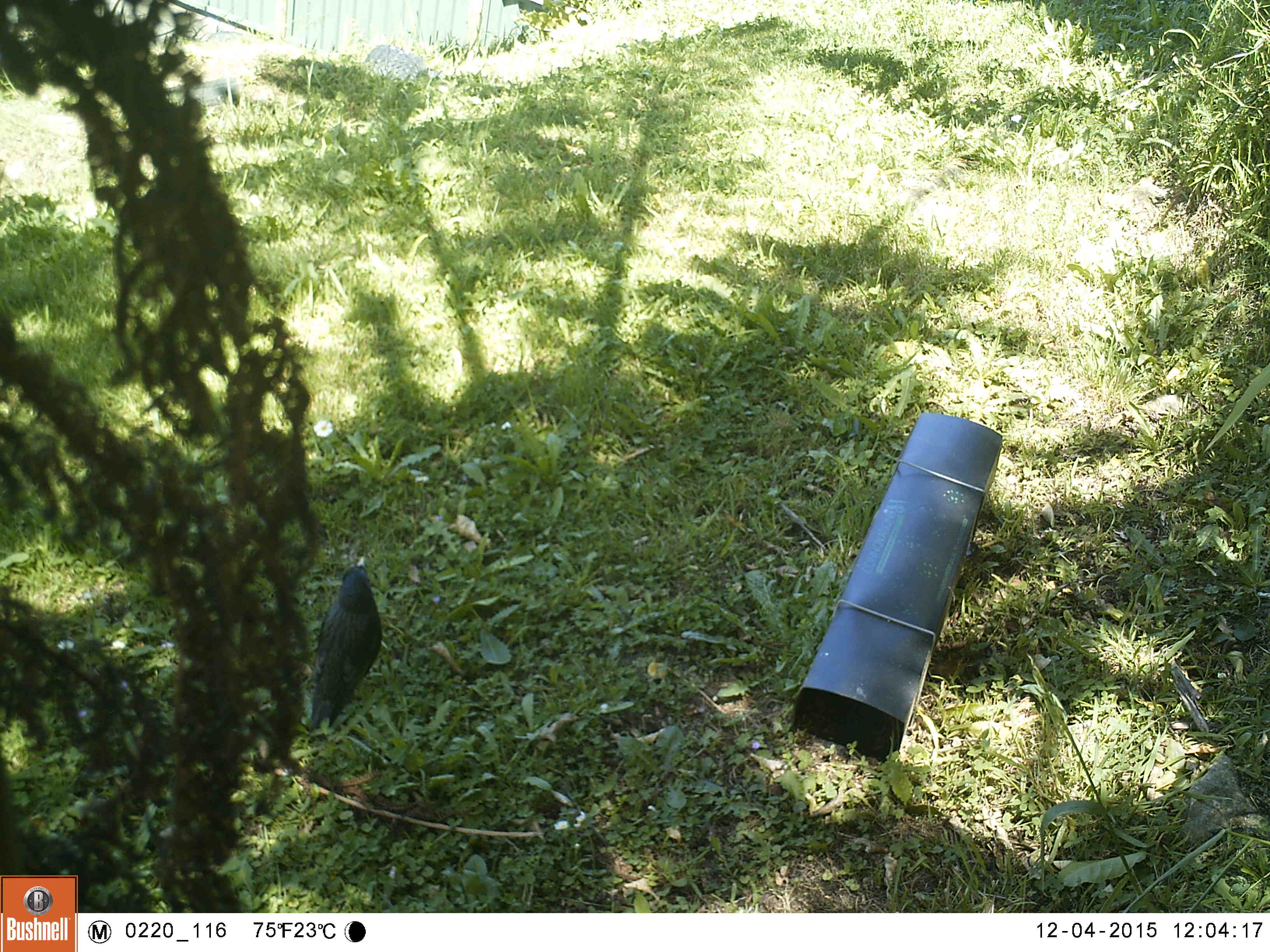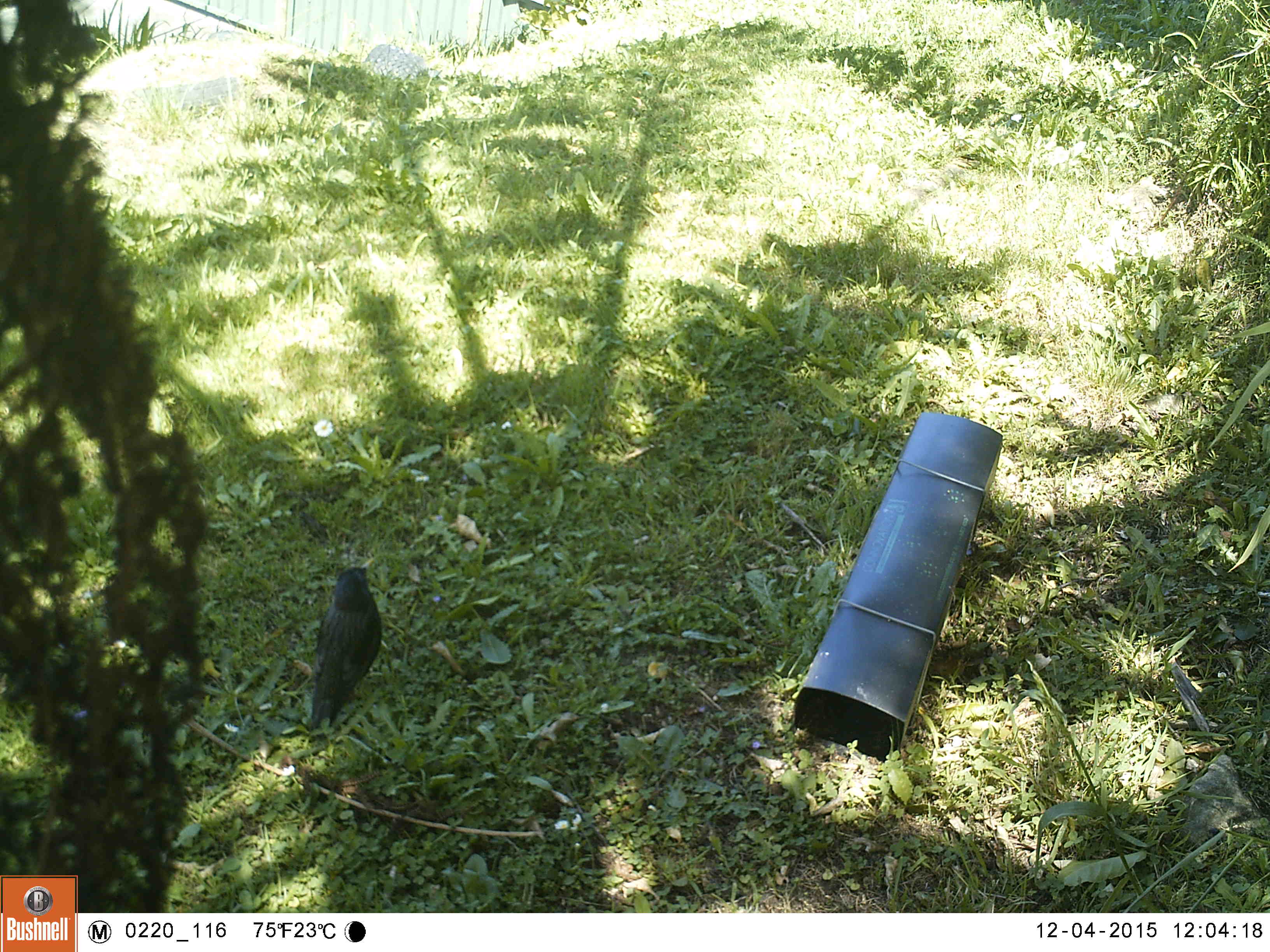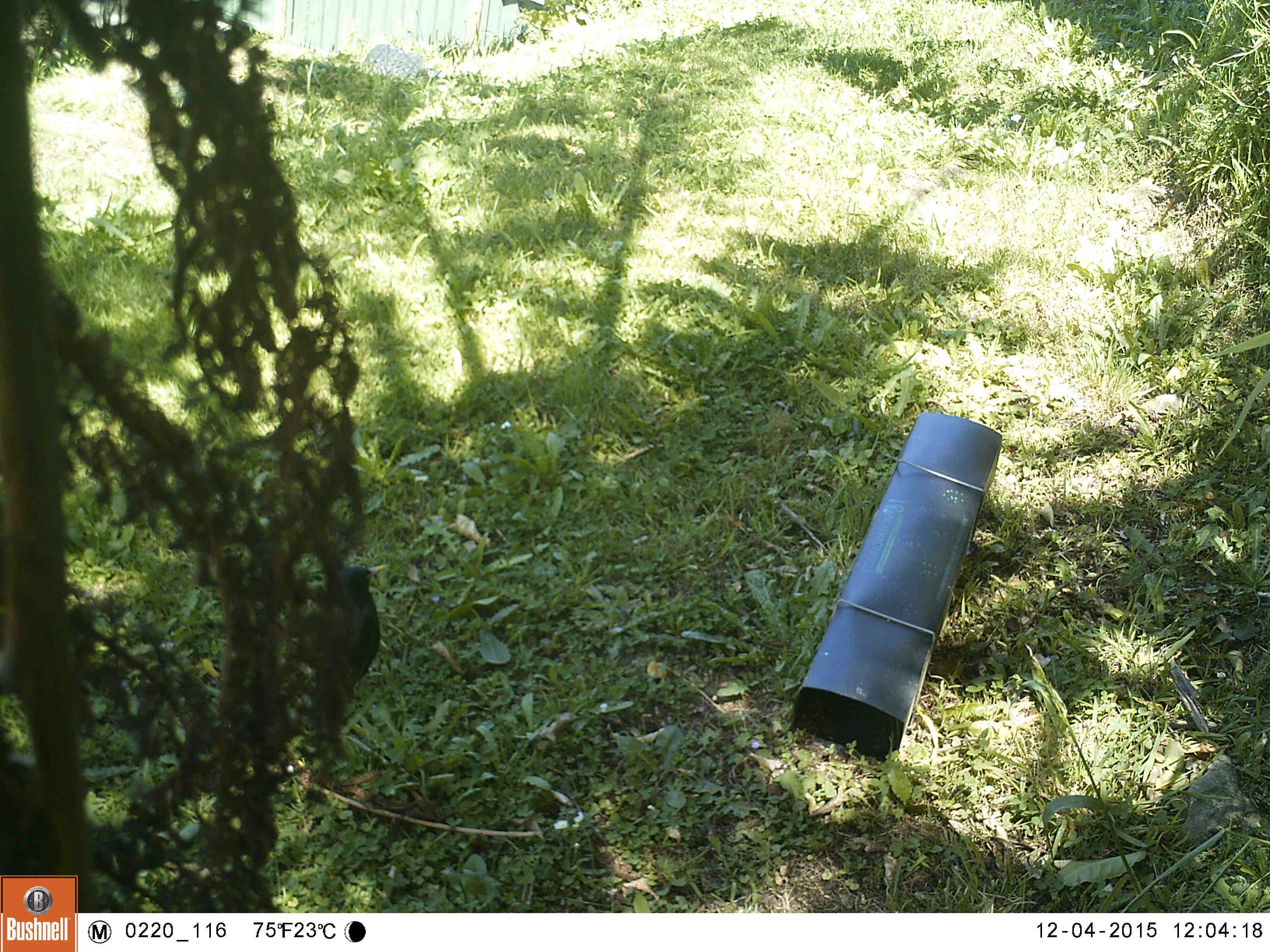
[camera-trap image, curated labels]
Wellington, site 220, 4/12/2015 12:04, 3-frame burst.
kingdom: Animalia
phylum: Chordata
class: Aves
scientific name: Aves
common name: bird